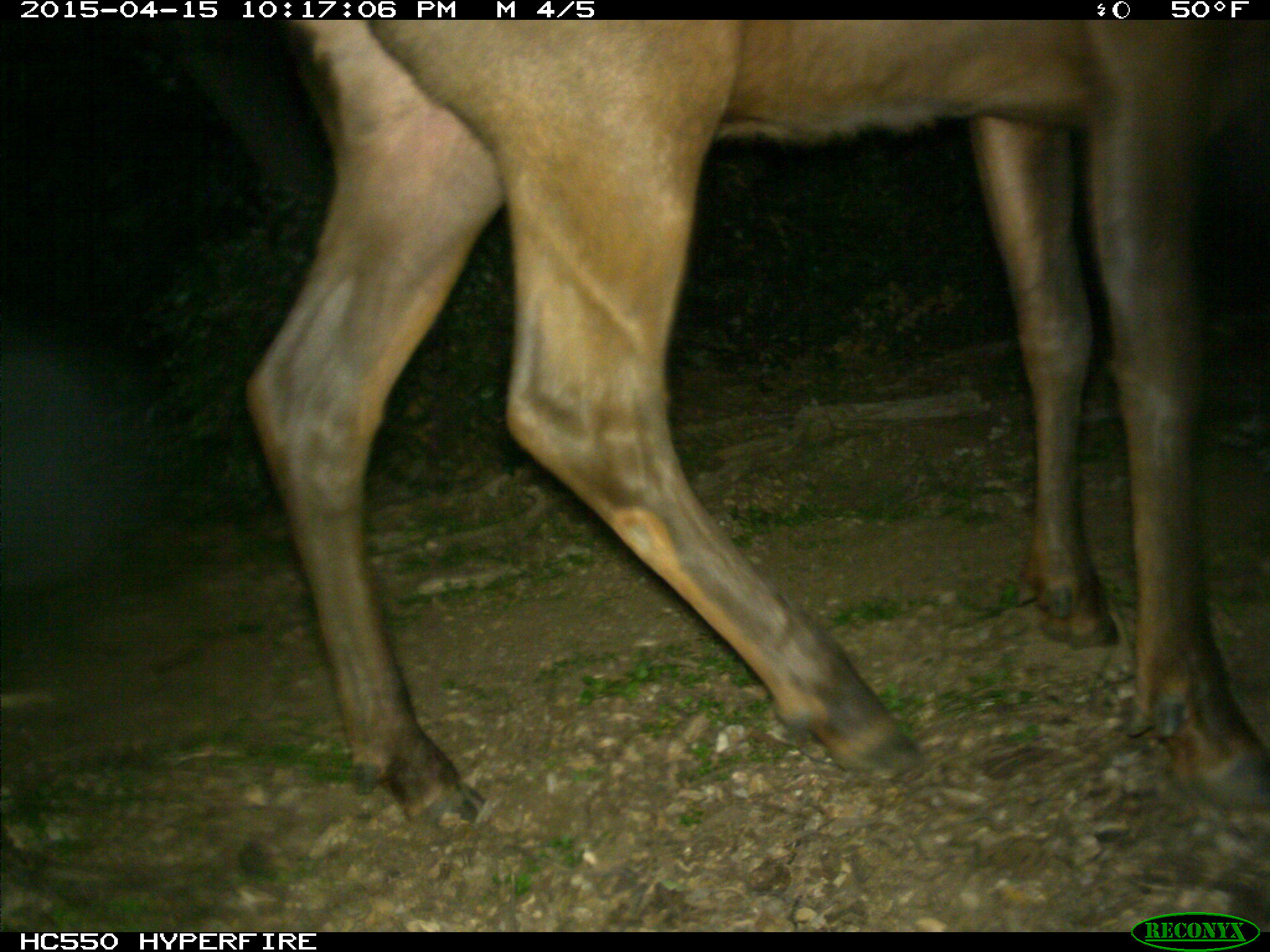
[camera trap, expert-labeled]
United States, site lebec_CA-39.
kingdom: Animalia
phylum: Chordata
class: Mammalia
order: Artiodactyla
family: Cervidae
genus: Cervus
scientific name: Cervus canadensis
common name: elk